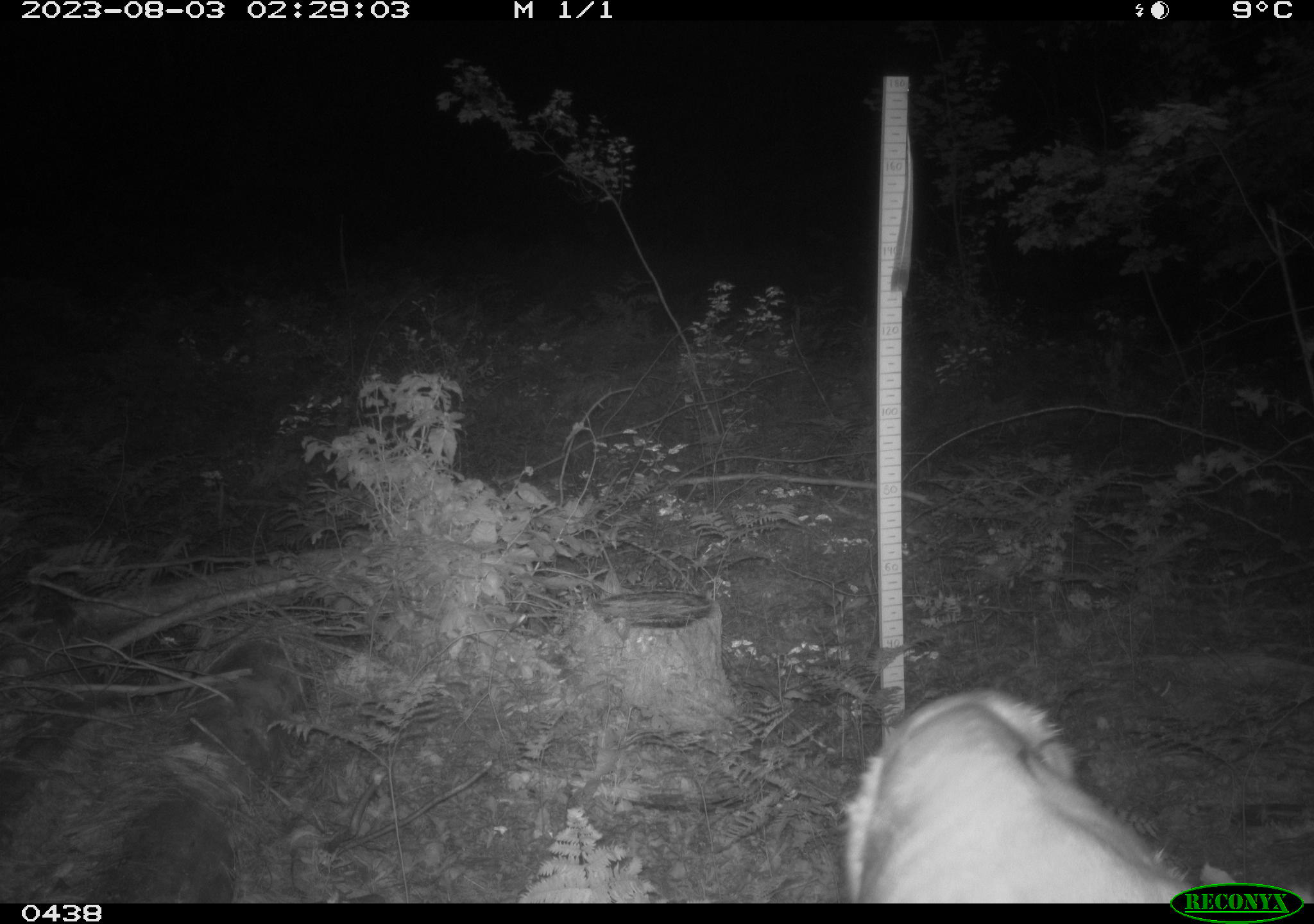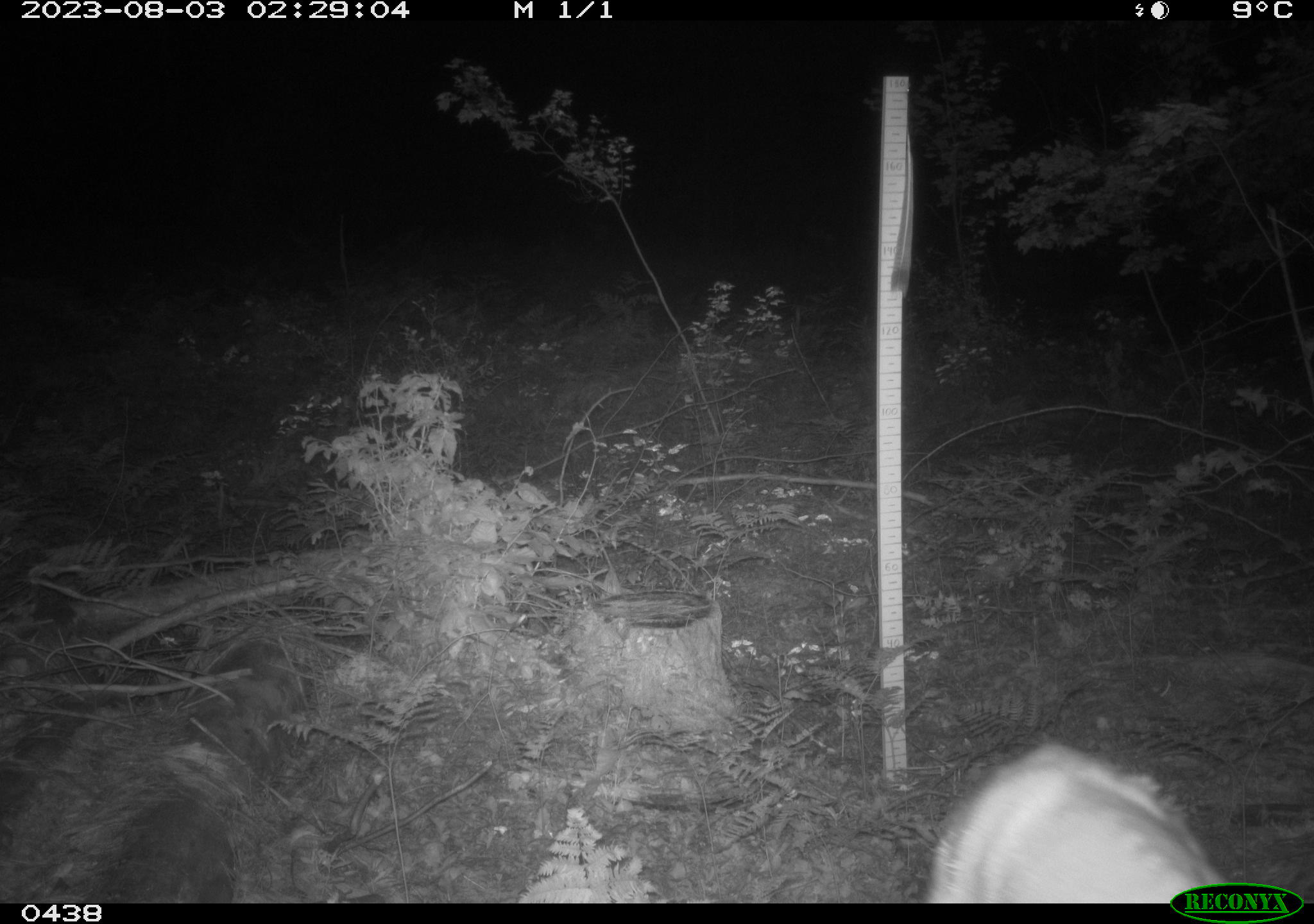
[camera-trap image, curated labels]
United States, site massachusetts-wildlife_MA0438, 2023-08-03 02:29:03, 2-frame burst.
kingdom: Animalia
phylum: Chordata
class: Mammalia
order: Artiodactyla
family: Cervidae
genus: Odocoileus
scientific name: Odocoileus virginianus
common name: white-tailed deer